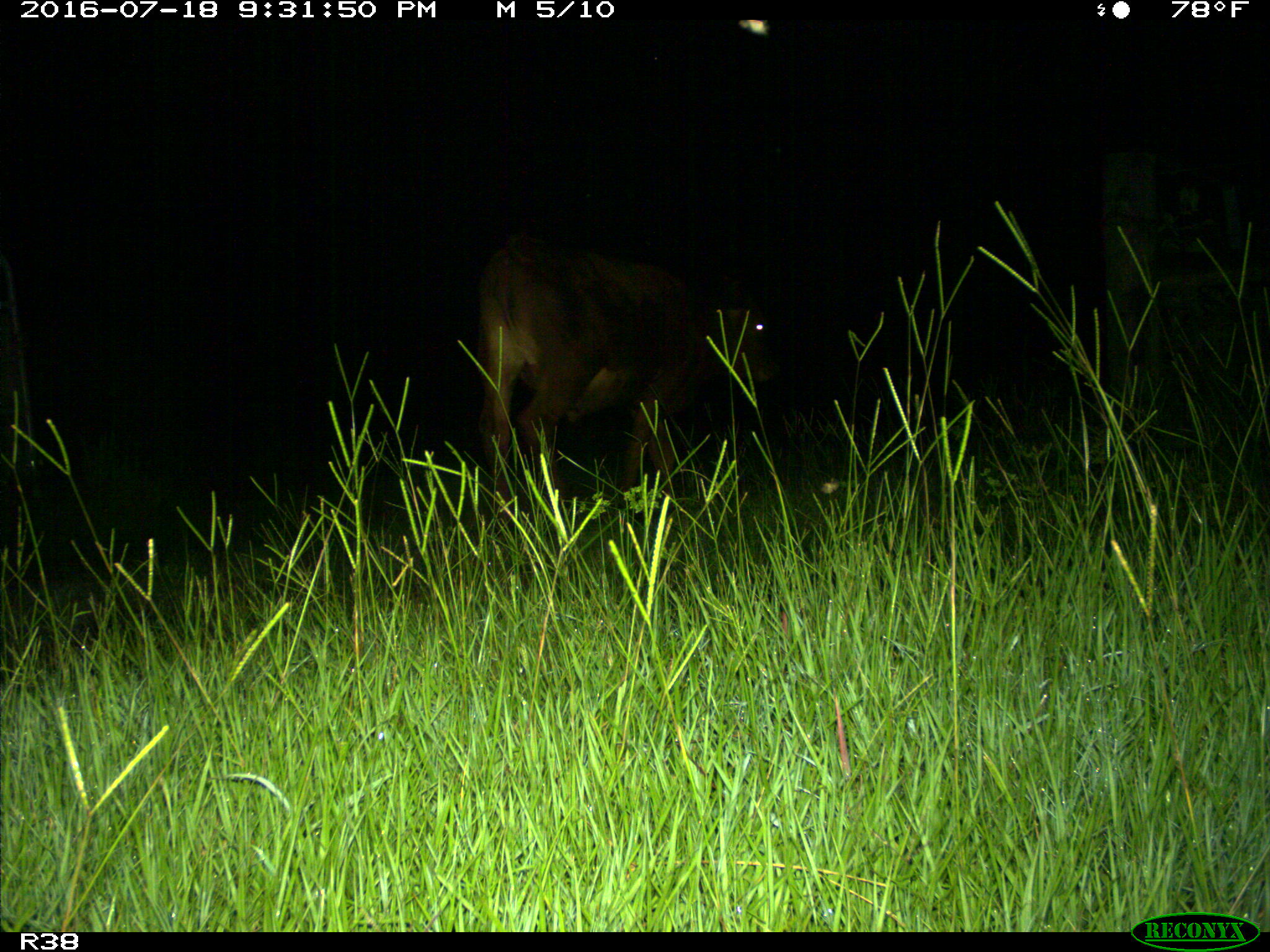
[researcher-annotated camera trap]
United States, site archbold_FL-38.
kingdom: Animalia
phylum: Chordata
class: Mammalia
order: Artiodactyla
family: Bovidae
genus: Bos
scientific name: Bos taurus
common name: domestic cow